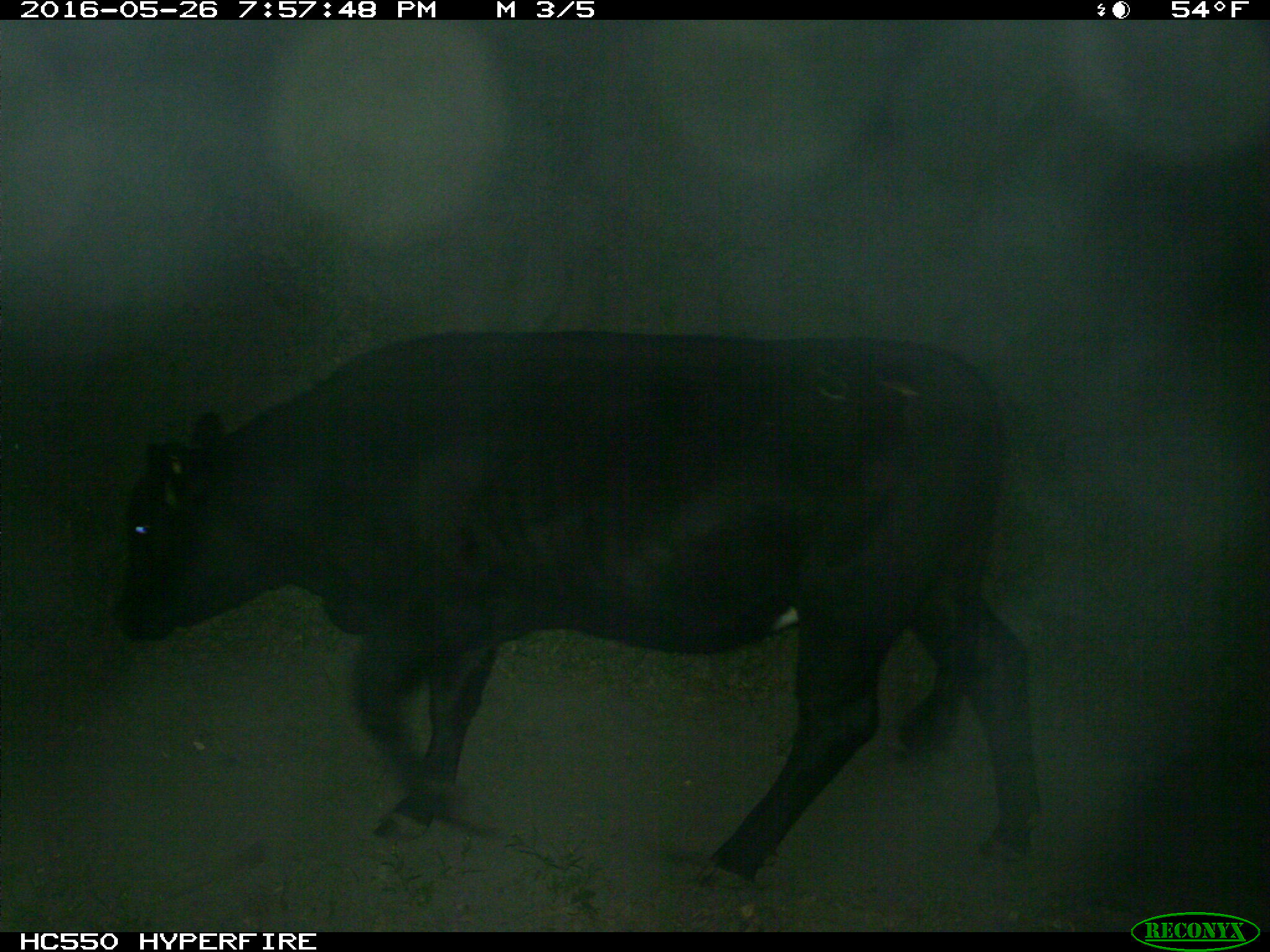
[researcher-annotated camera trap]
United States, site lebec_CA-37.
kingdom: Animalia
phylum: Chordata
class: Mammalia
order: Artiodactyla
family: Bovidae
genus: Bos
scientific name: Bos taurus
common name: domestic cow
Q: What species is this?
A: Bos taurus (domestic cow).